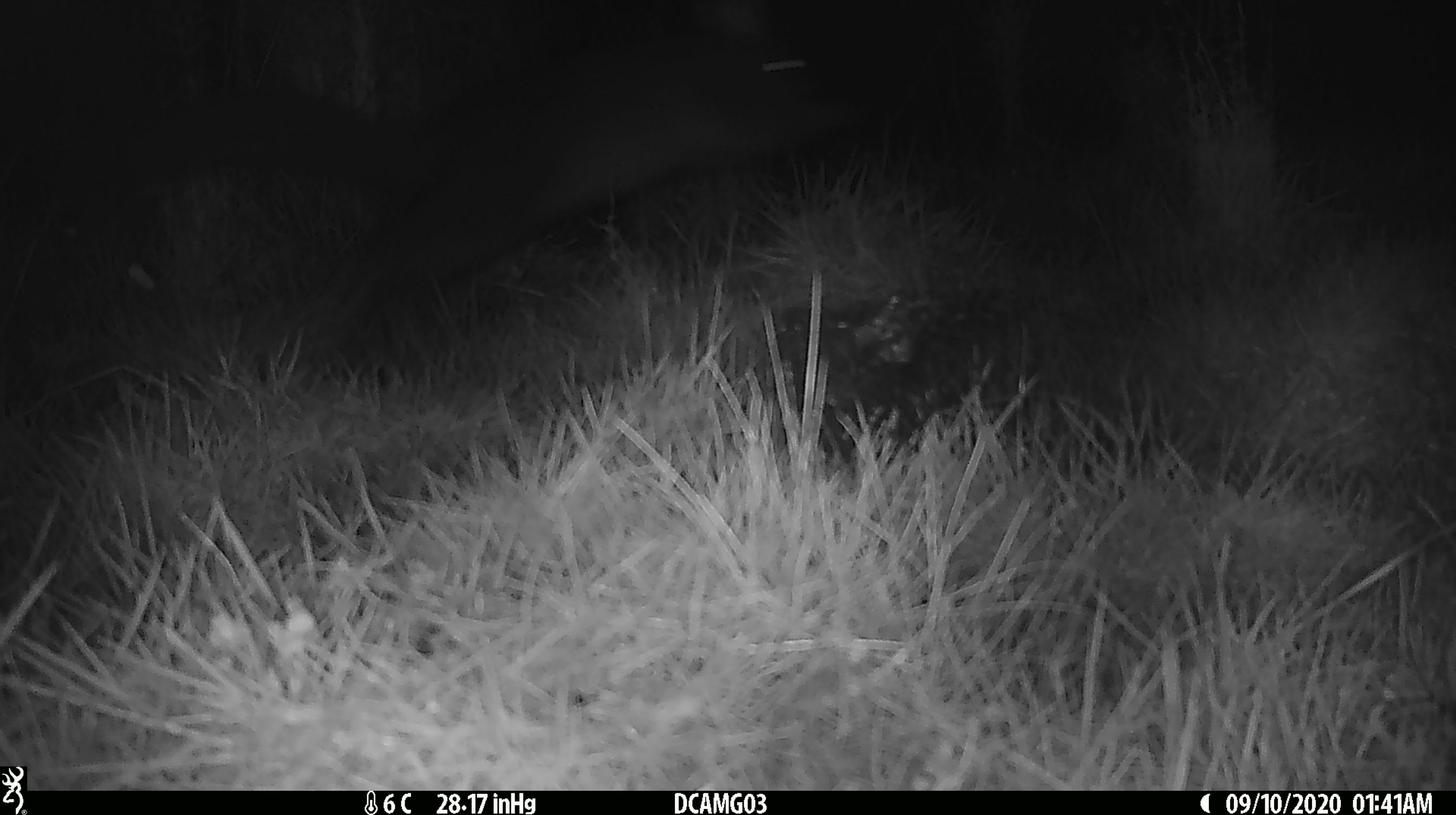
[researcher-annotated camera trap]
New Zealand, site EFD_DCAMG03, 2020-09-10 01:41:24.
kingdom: Animalia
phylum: Chordata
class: Mammalia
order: Diprotodontia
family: Phalangeridae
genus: Trichosurus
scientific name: Trichosurus vulpecula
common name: common brushtail possum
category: possum